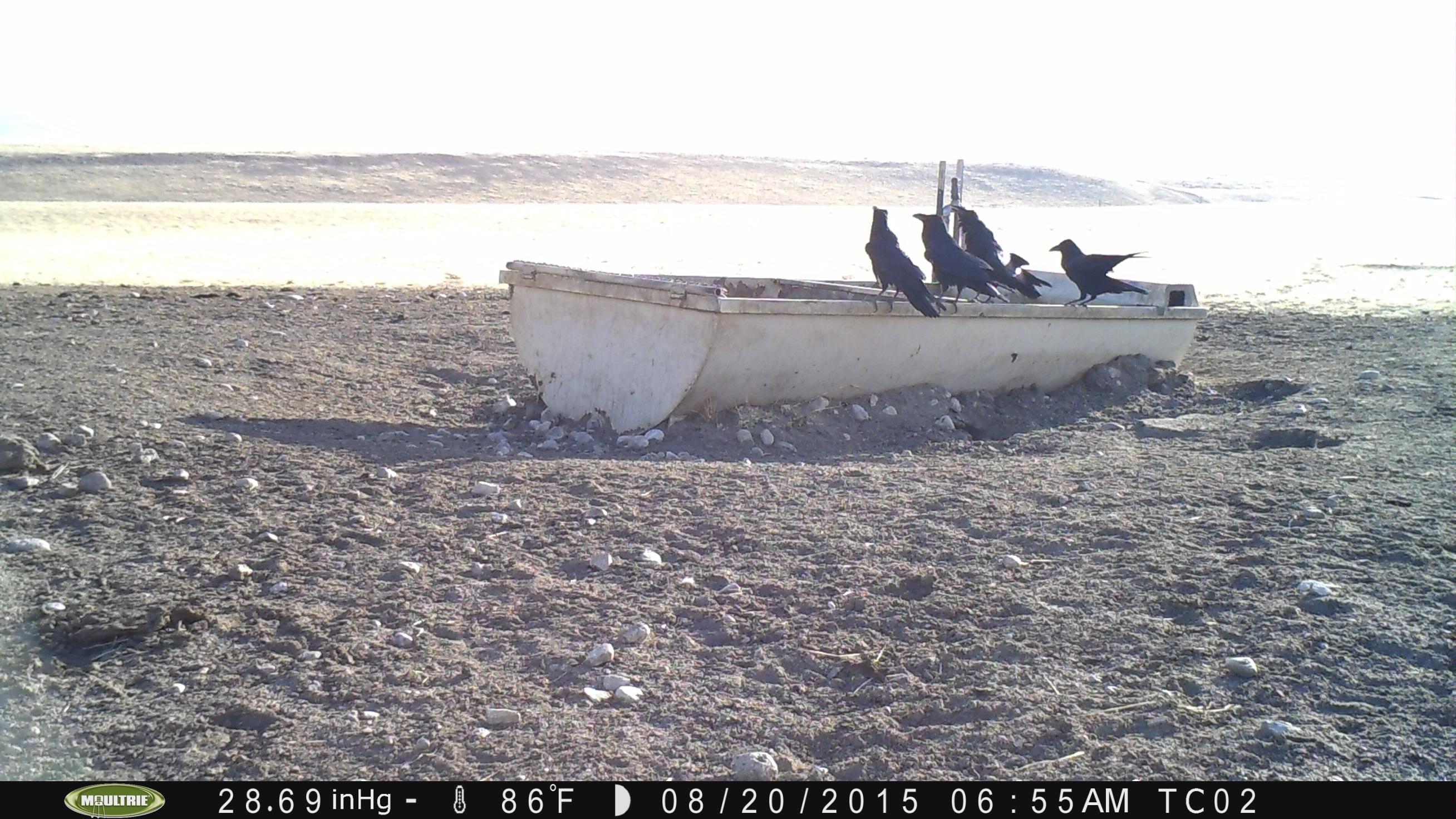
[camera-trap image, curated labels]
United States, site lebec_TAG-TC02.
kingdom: Animalia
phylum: Chordata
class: Aves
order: Passeriformes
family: Corvidae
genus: Corvus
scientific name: Corvus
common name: crows and ravens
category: unidentified corvus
Unidentified corvus (crows and ravens) (Corvus).